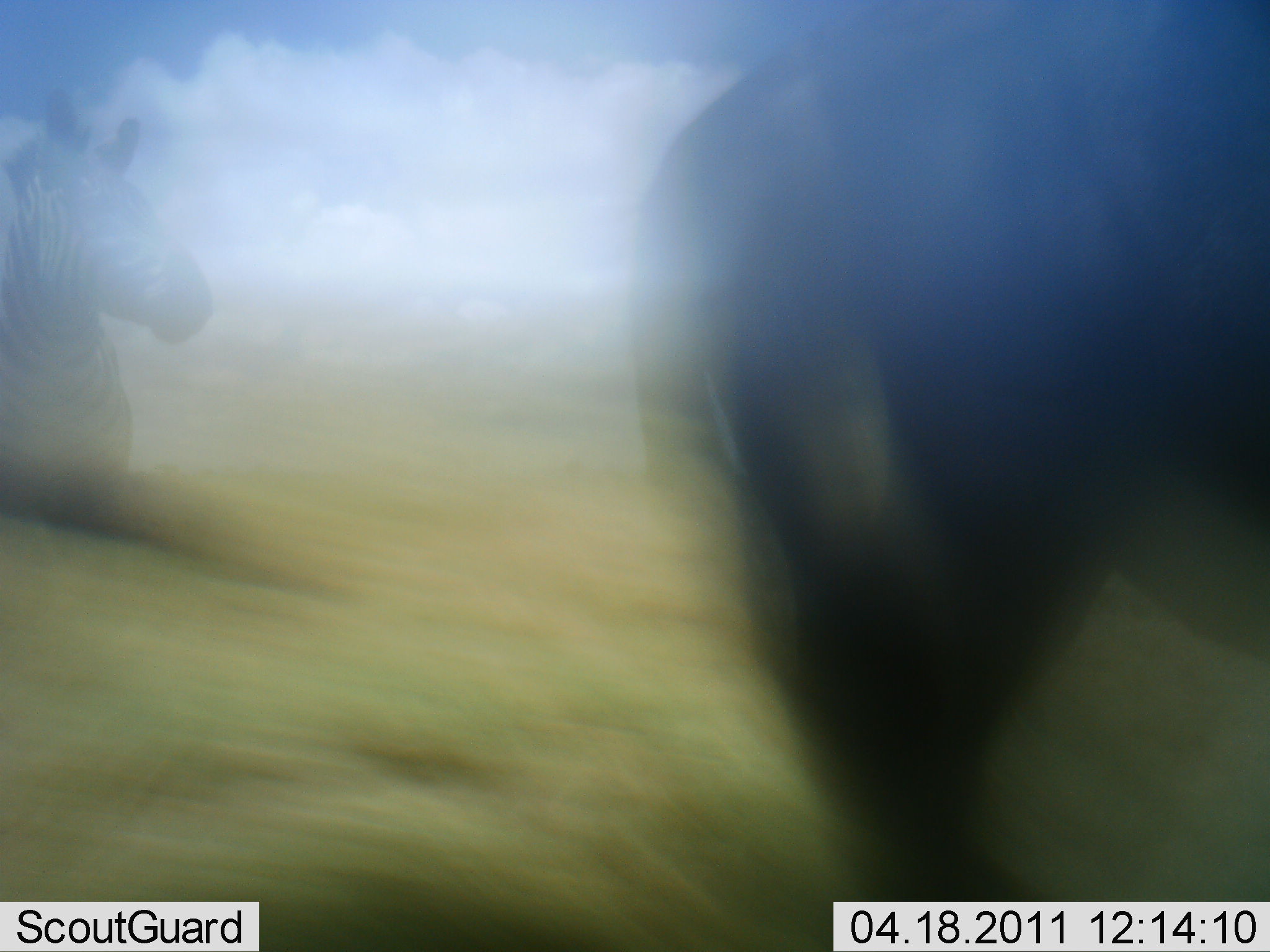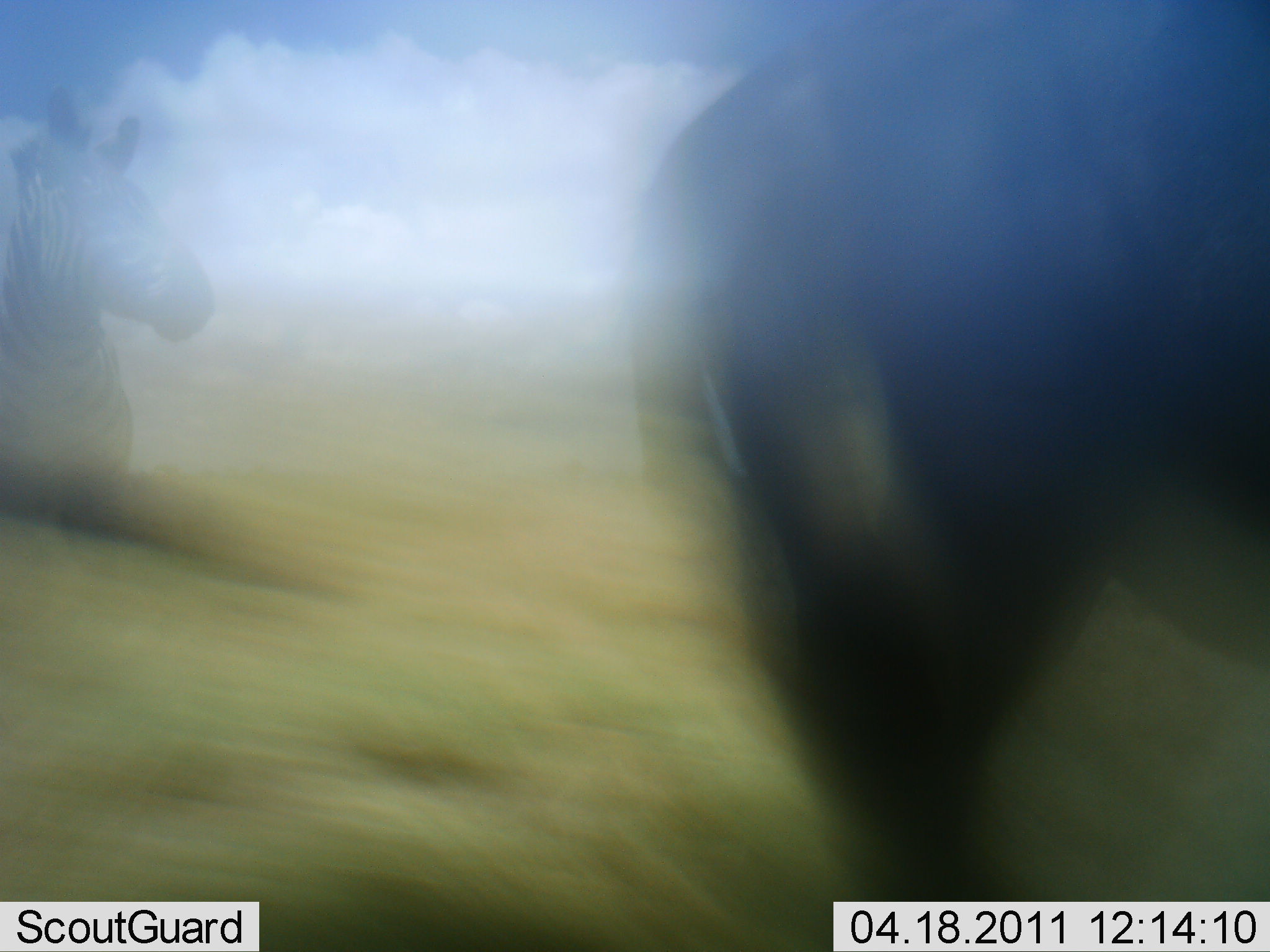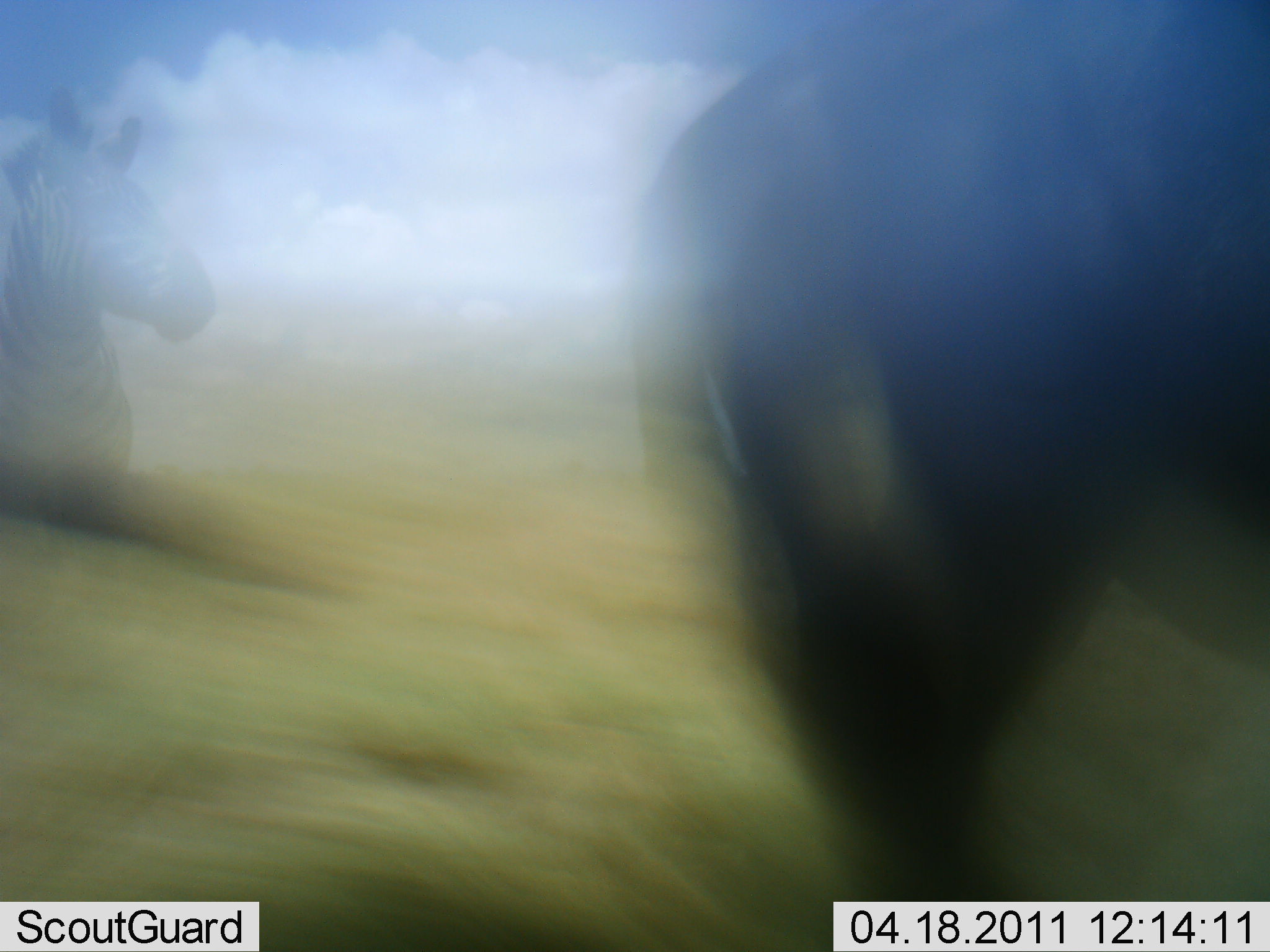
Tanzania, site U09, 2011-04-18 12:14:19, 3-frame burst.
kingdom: Animalia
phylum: Chordata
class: Mammalia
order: Perissodactyla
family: Equidae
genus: Equus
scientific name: Equus quagga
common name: plains zebra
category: zebra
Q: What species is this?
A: Zebra (plains zebra) (Equus quagga).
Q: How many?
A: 2.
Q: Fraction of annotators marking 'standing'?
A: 50%.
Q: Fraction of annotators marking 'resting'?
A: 0%.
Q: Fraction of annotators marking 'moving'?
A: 50%.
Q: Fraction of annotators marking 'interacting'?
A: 0%.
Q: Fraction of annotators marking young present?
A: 0%.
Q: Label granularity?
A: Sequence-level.